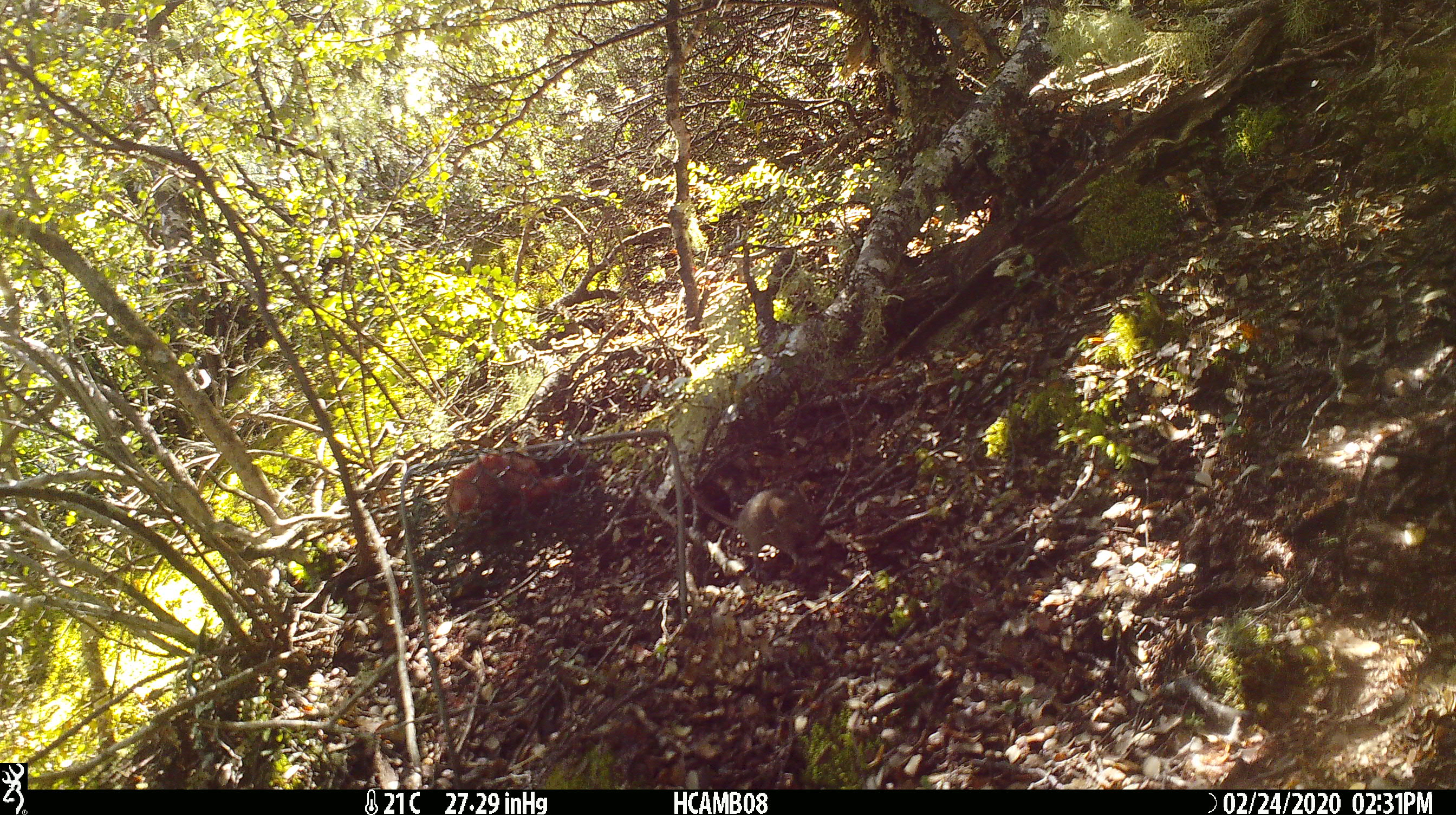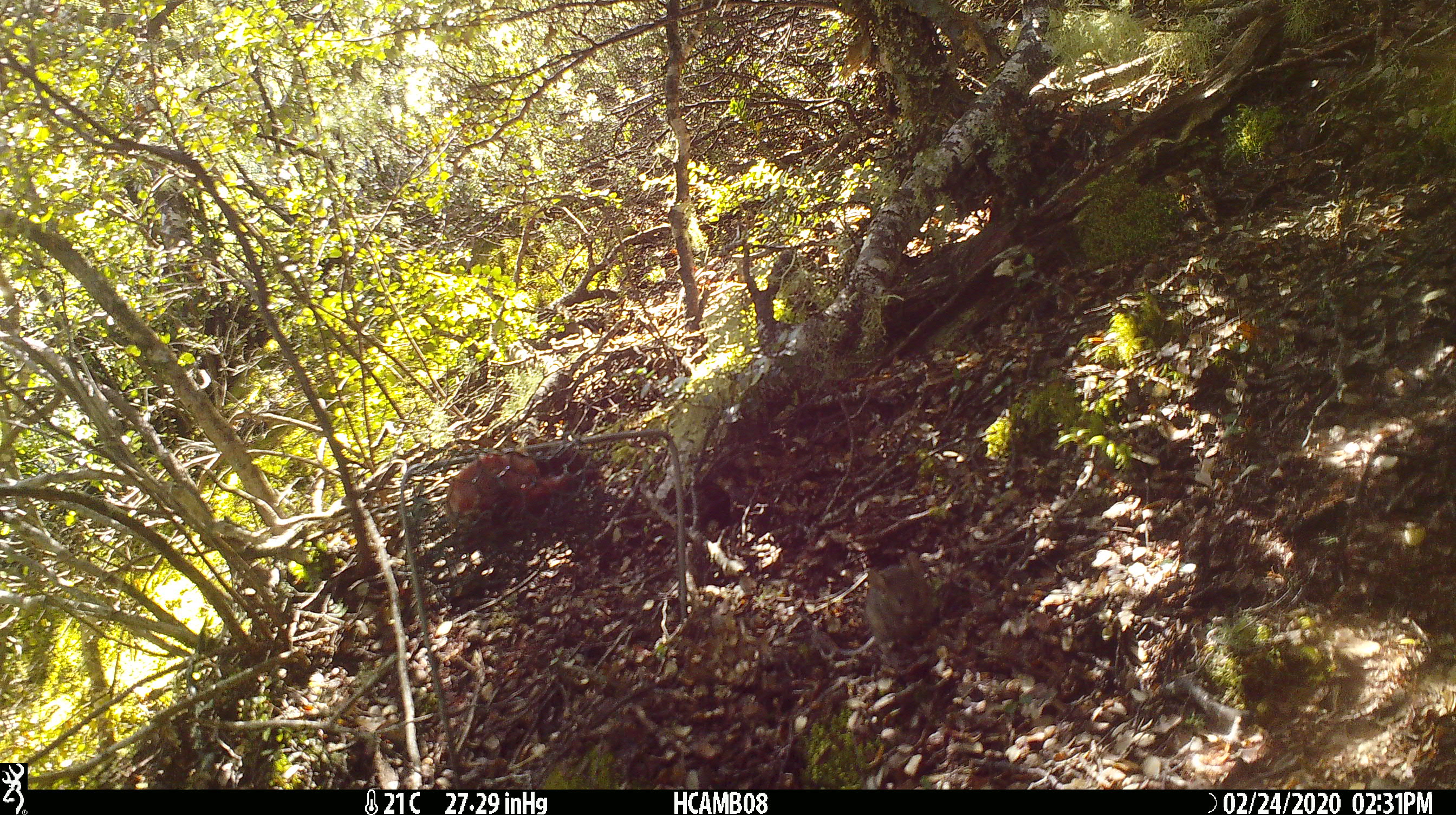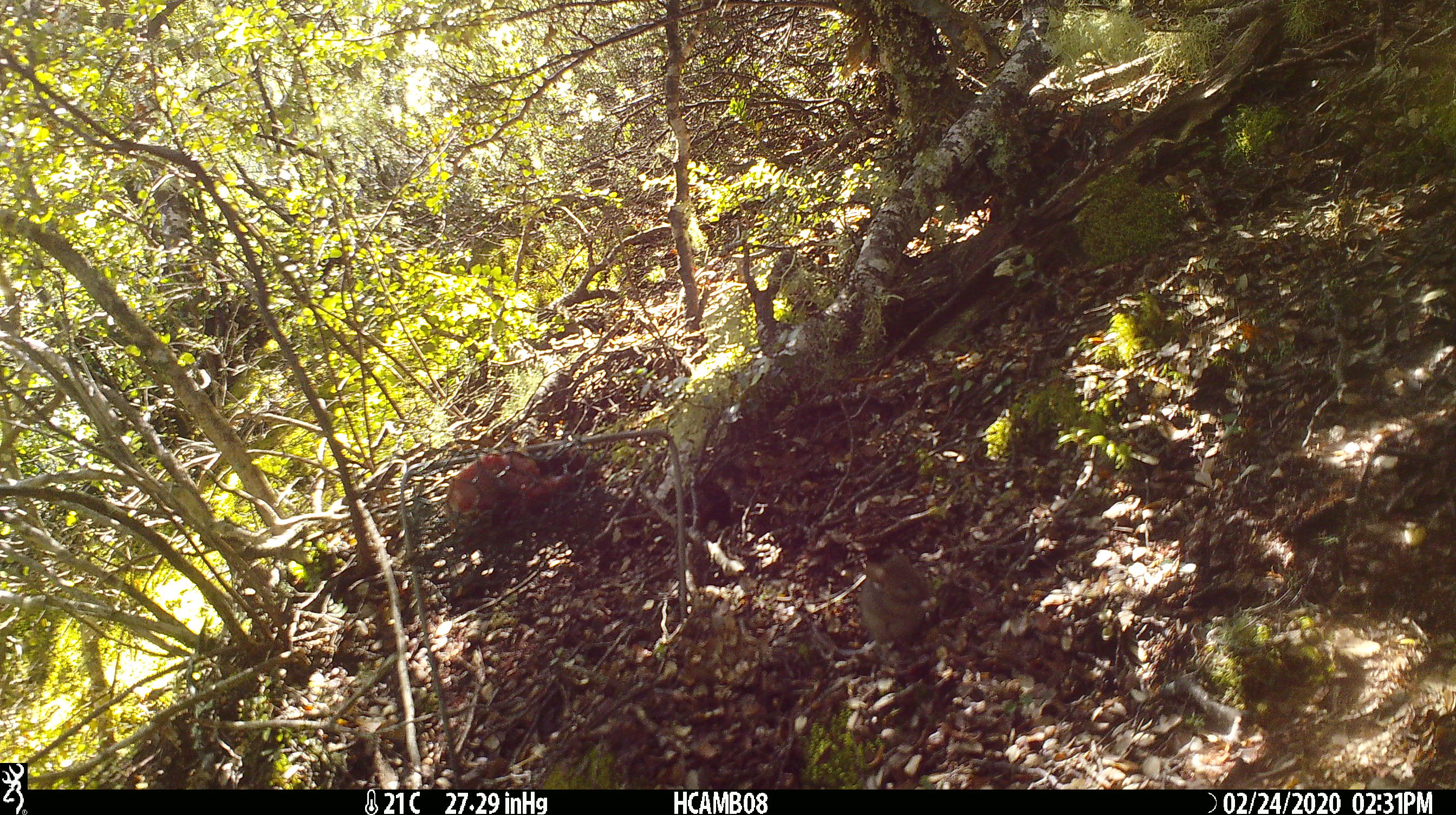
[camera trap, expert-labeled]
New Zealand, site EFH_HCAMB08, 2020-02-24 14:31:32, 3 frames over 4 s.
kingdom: Animalia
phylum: Chordata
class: Mammalia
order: Rodentia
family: Muridae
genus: Mus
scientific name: Mus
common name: mouse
Mouse (Mus).